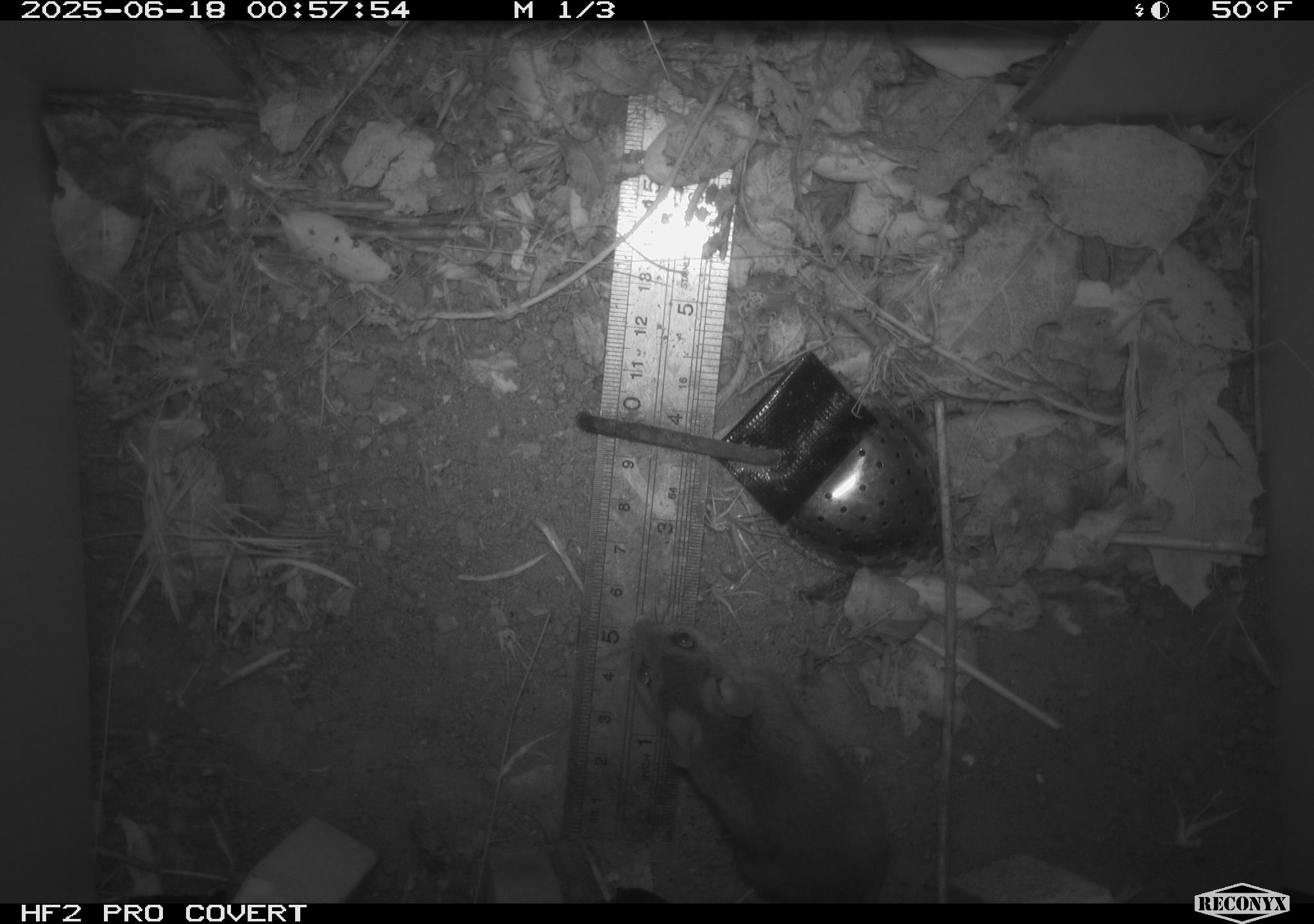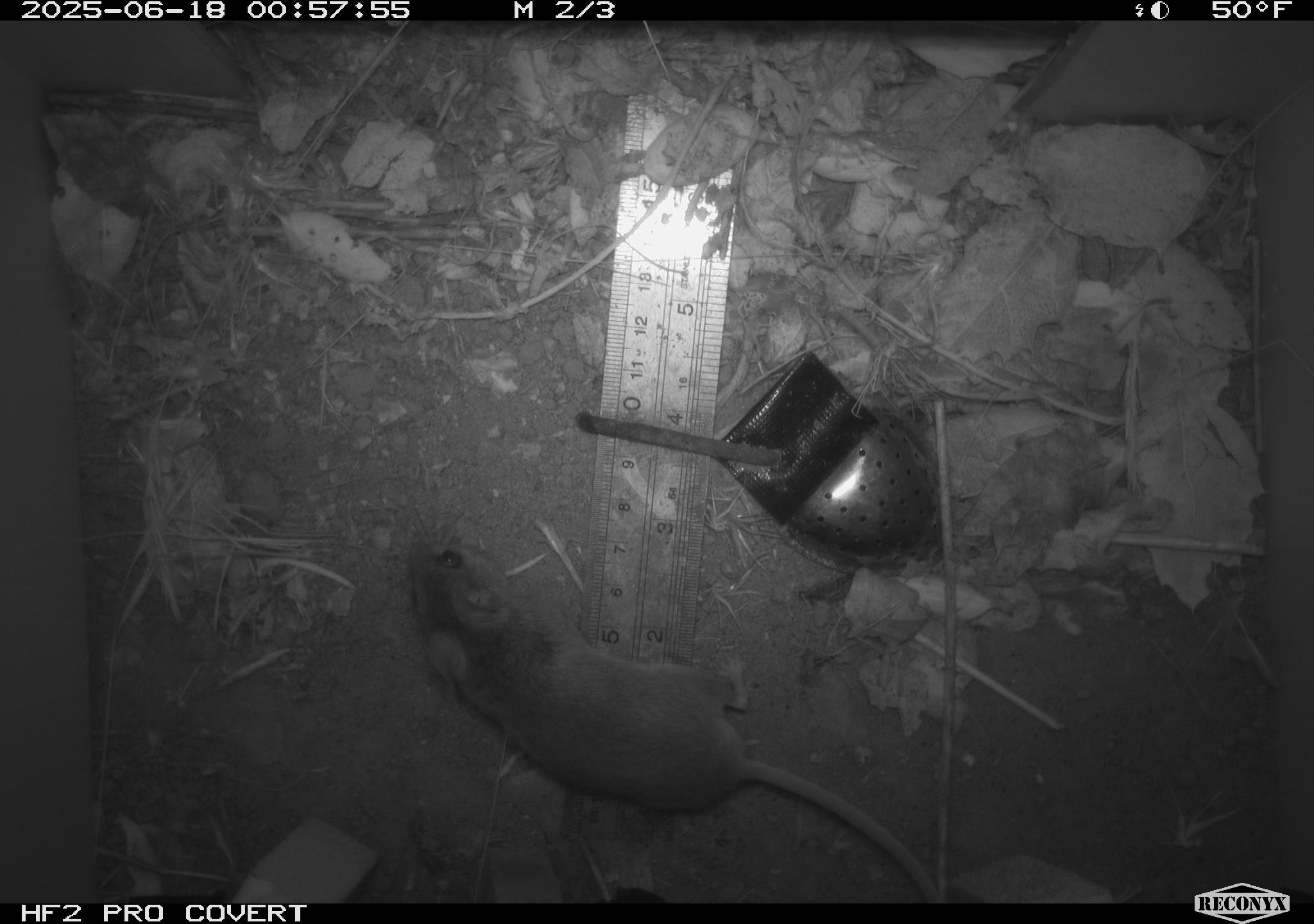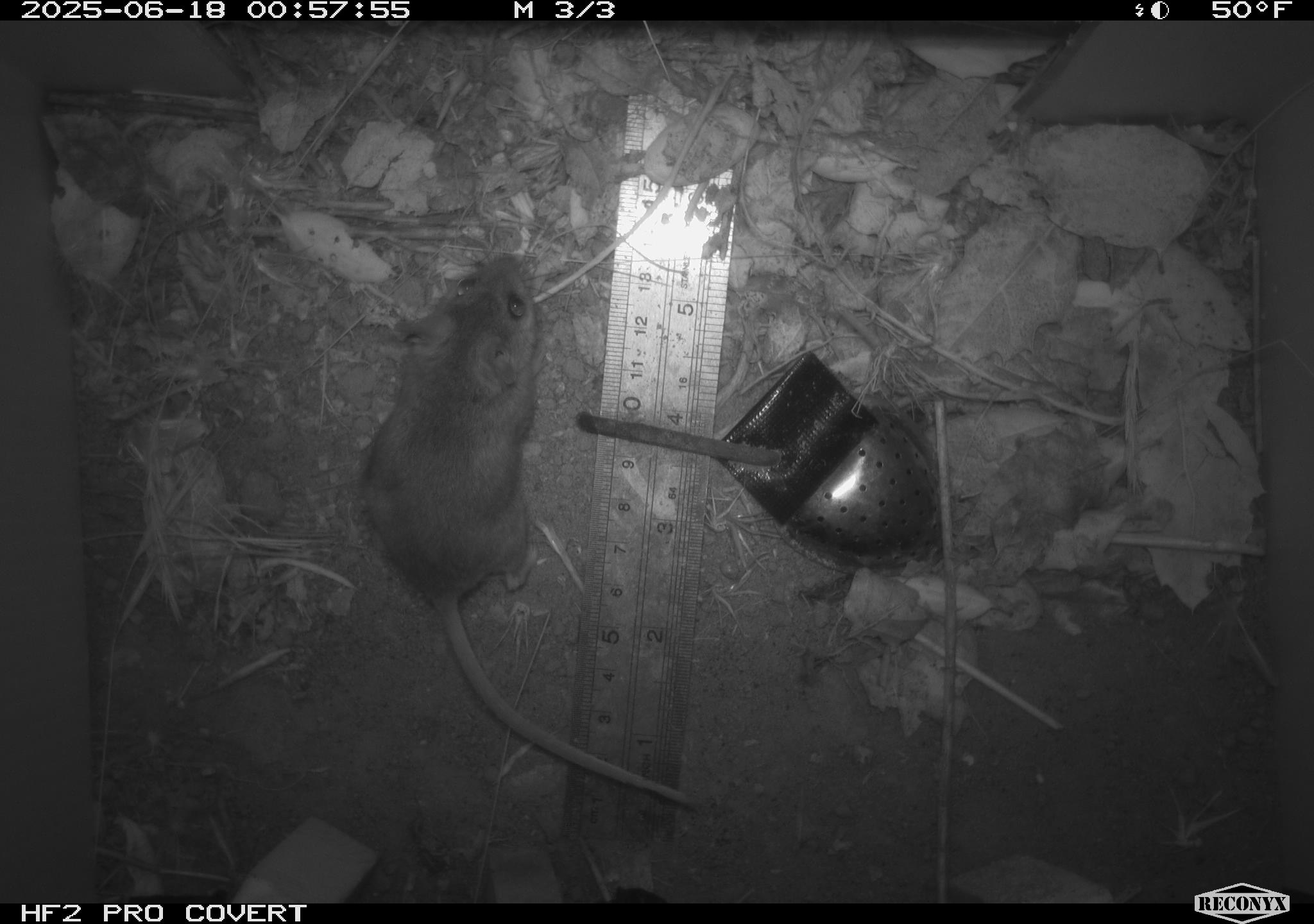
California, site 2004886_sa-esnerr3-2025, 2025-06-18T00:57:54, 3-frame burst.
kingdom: Animalia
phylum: Chordata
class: Mammalia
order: Rodentia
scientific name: Rodentia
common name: rodent